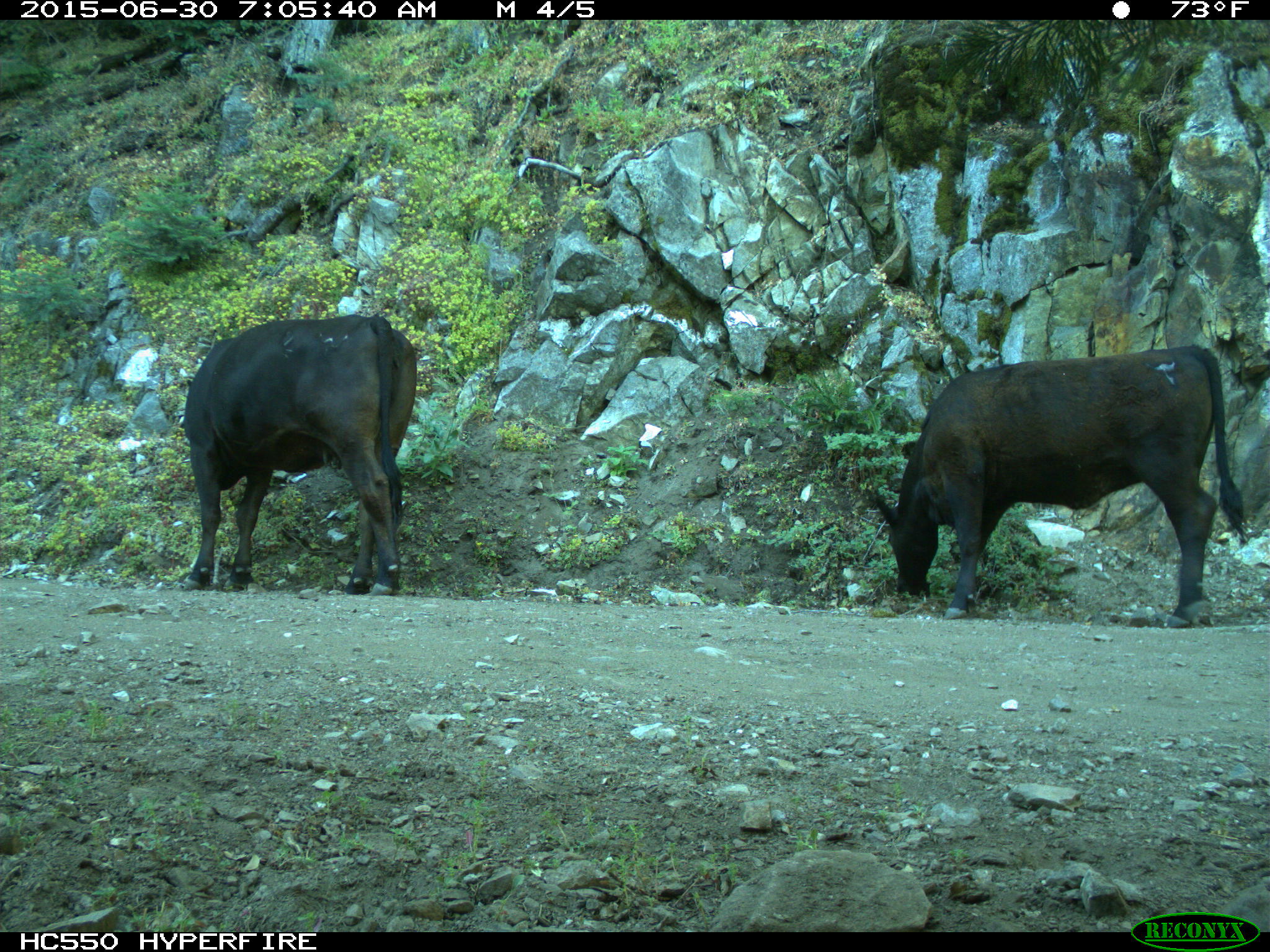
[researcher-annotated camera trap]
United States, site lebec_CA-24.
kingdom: Animalia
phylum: Chordata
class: Mammalia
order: Artiodactyla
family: Bovidae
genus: Bos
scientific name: Bos taurus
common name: domestic cow